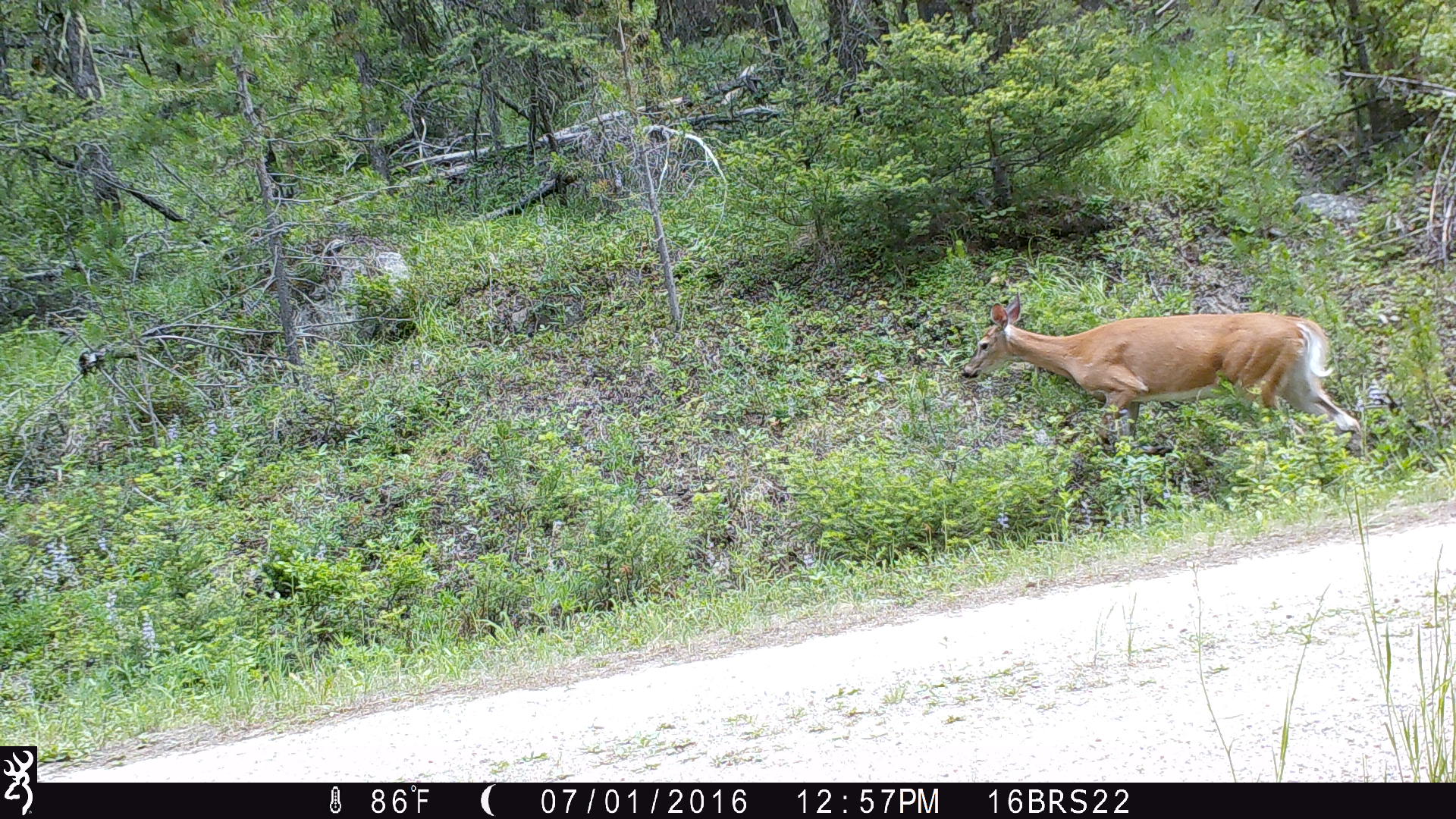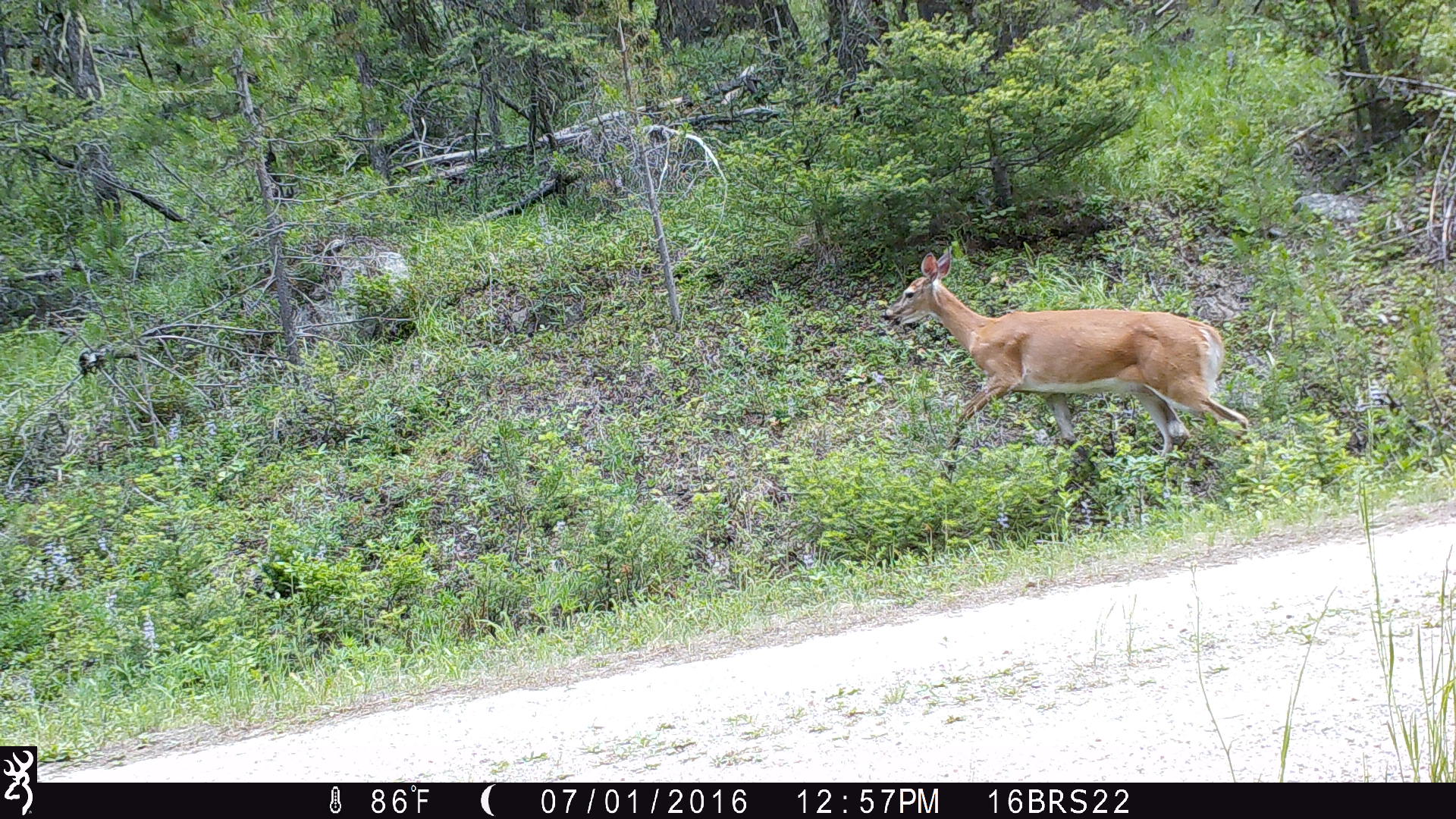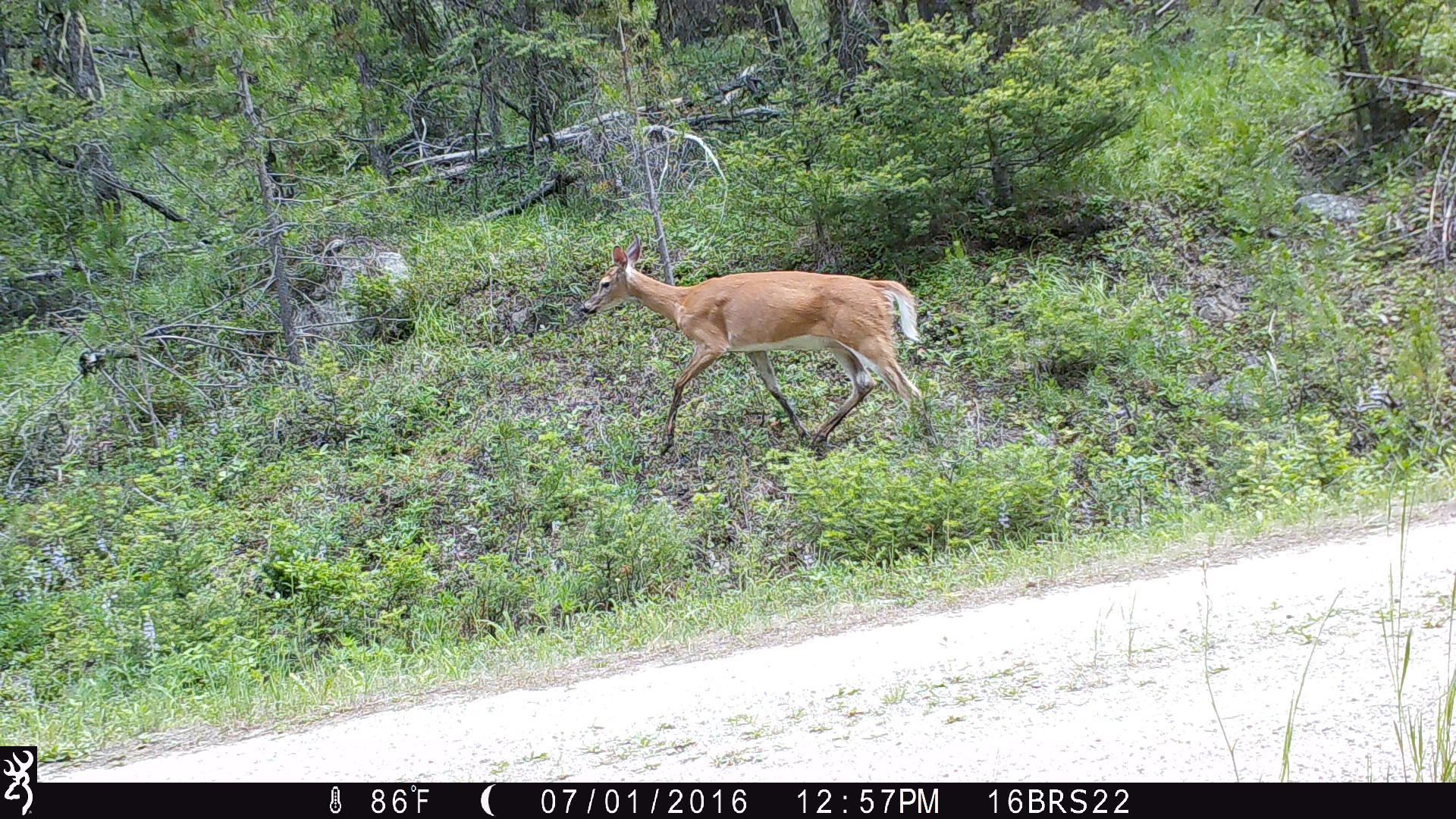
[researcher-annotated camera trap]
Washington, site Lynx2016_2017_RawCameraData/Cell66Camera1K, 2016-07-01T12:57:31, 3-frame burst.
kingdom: Animalia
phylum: Chordata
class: Mammalia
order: Artiodactyla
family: Cervidae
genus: Odocoileus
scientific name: Odocoileus virginianus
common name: white-tailed deer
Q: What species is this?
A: Odocoileus virginianus (white-tailed deer).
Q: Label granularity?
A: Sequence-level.